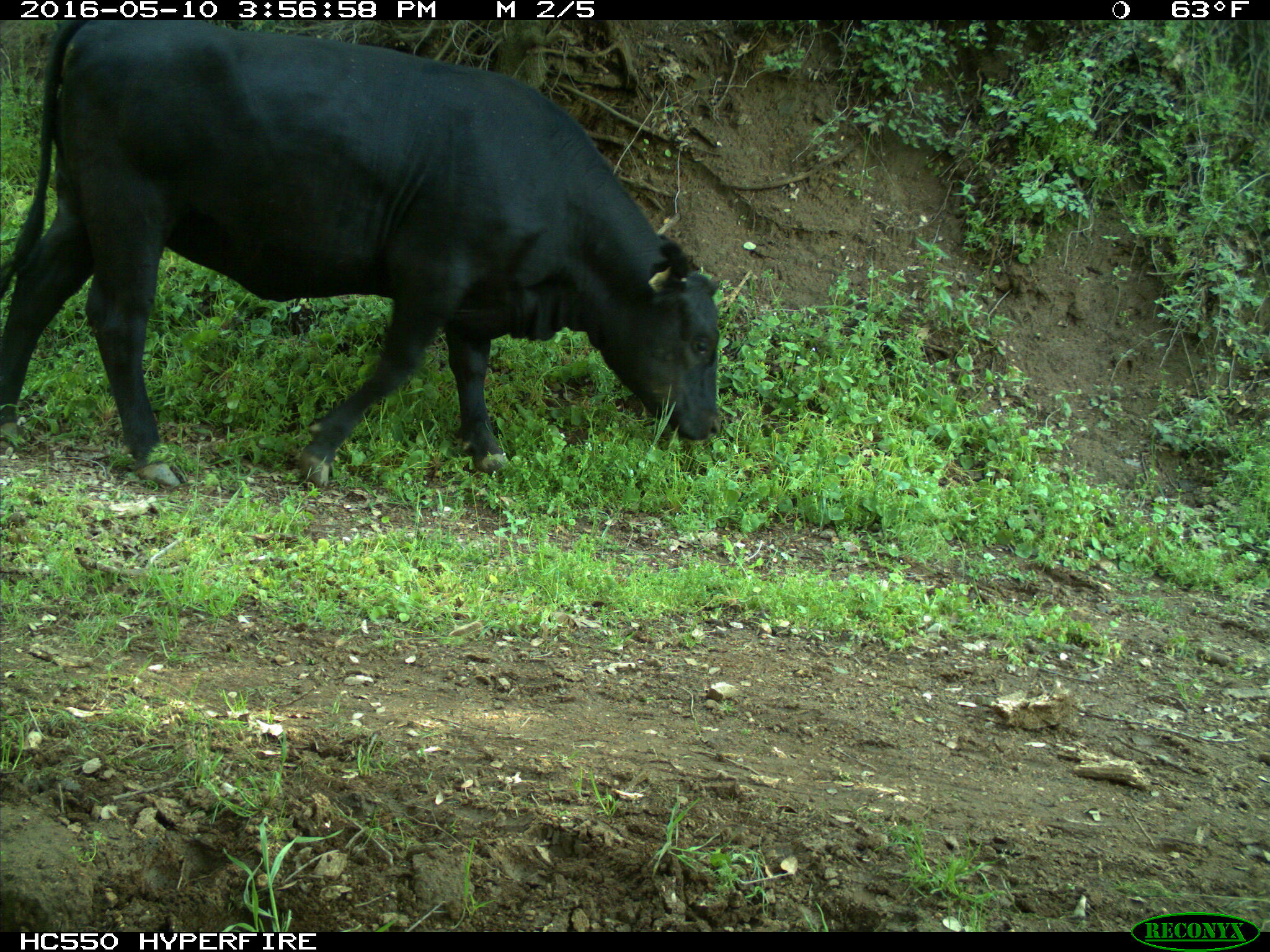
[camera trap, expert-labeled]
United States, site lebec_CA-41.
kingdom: Animalia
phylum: Chordata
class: Mammalia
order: Artiodactyla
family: Bovidae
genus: Bos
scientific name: Bos taurus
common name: domestic cow